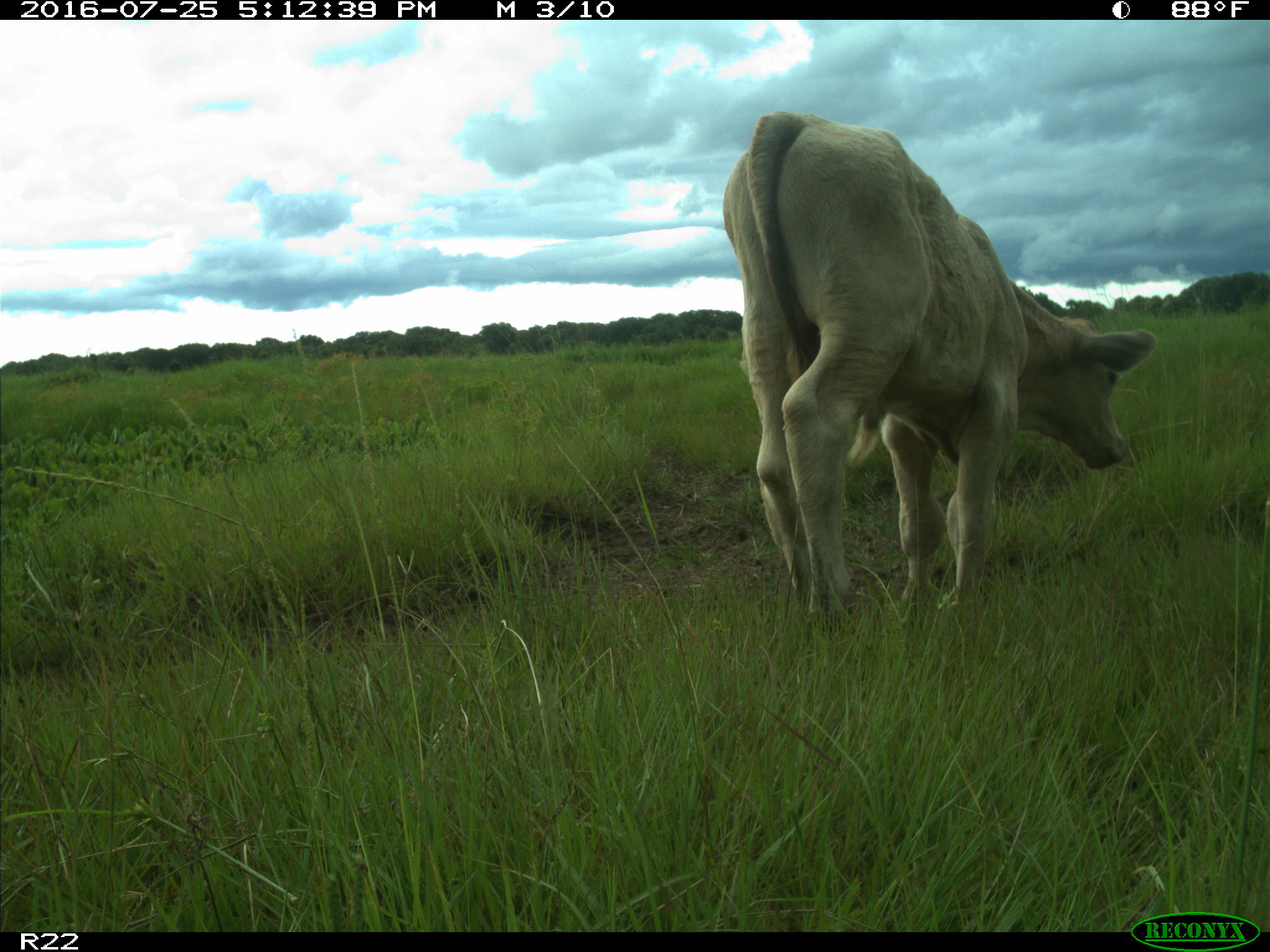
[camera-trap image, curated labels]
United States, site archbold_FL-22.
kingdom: Animalia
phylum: Chordata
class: Mammalia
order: Artiodactyla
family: Bovidae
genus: Bos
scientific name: Bos taurus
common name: domestic cow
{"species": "Bos taurus (domestic cow)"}